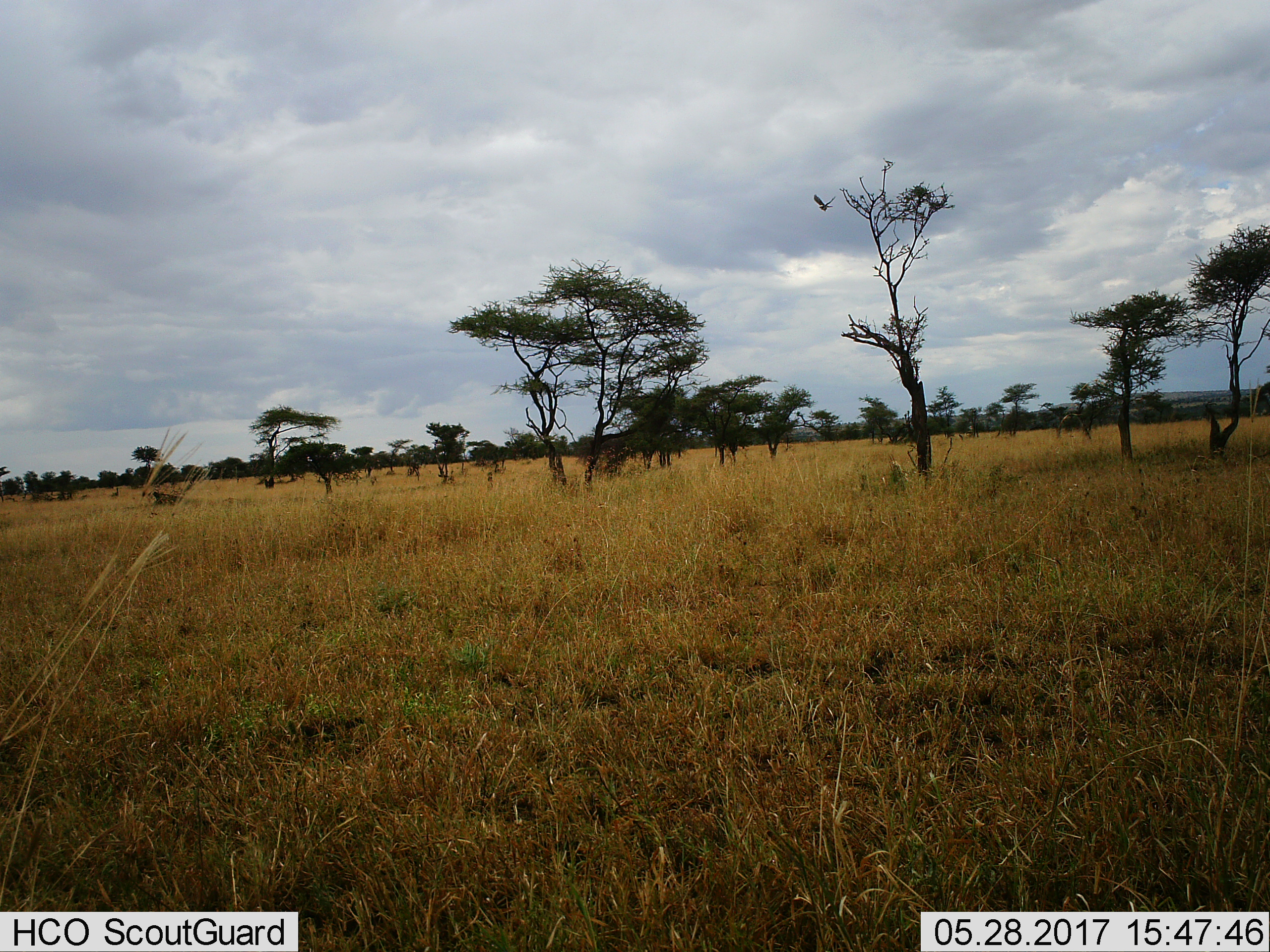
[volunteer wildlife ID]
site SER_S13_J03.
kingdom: Animalia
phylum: Chordata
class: Aves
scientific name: Aves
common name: bird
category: birdother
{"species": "birdother (bird) (Aves)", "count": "1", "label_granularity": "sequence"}